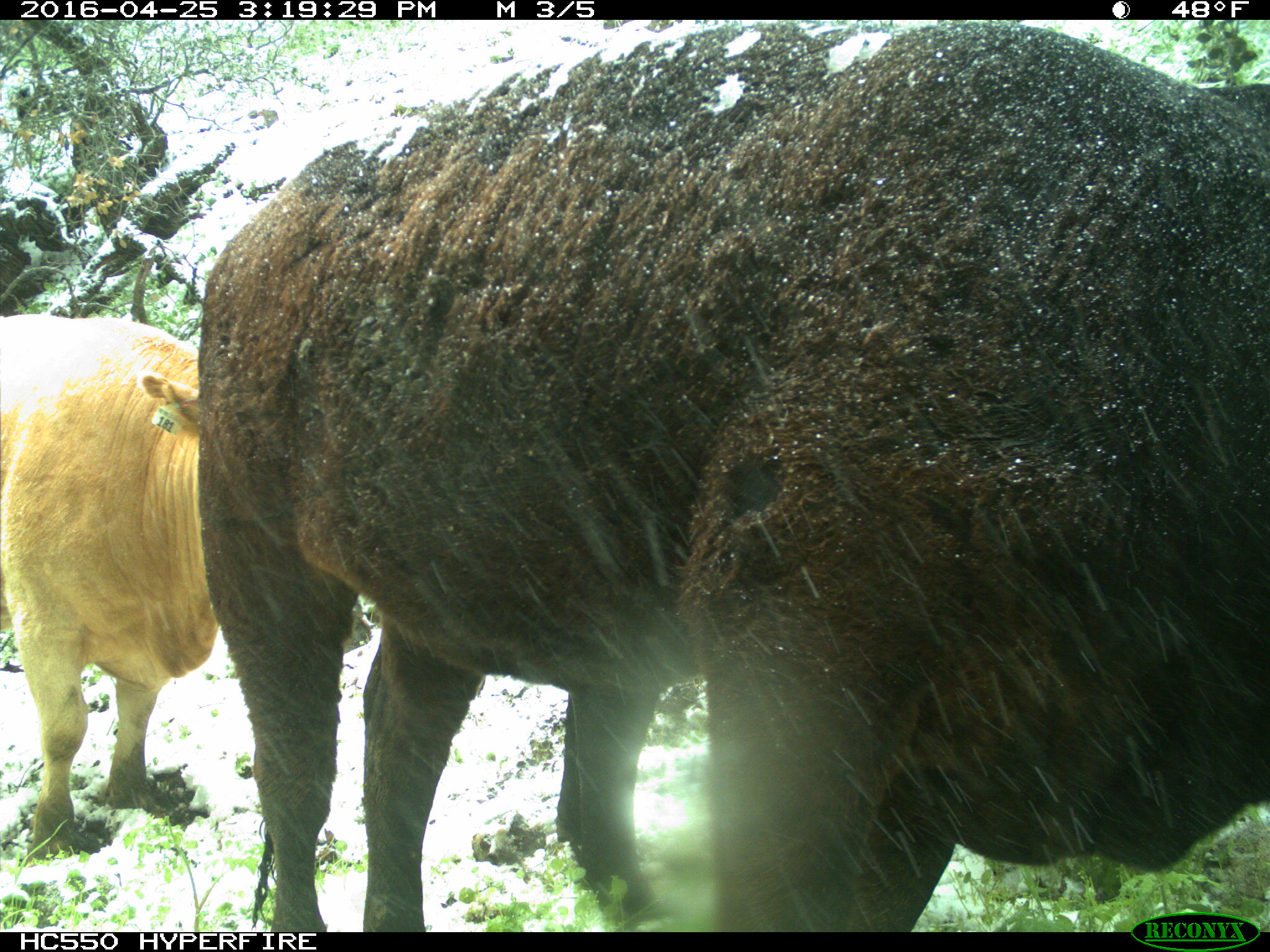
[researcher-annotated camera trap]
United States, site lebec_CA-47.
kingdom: Animalia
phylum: Chordata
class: Mammalia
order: Artiodactyla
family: Bovidae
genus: Bos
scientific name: Bos taurus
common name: domestic cow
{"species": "Bos taurus (domestic cow)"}